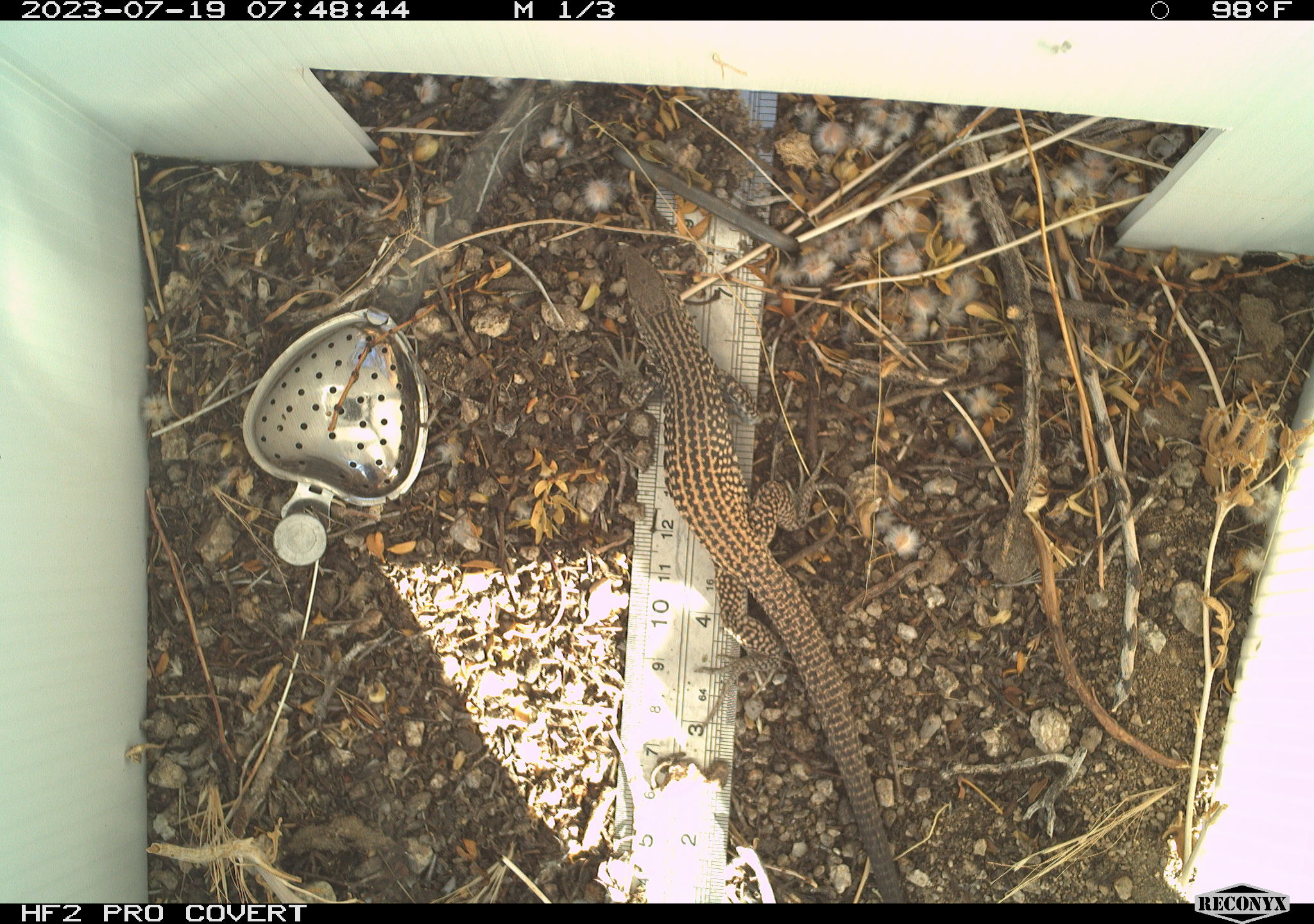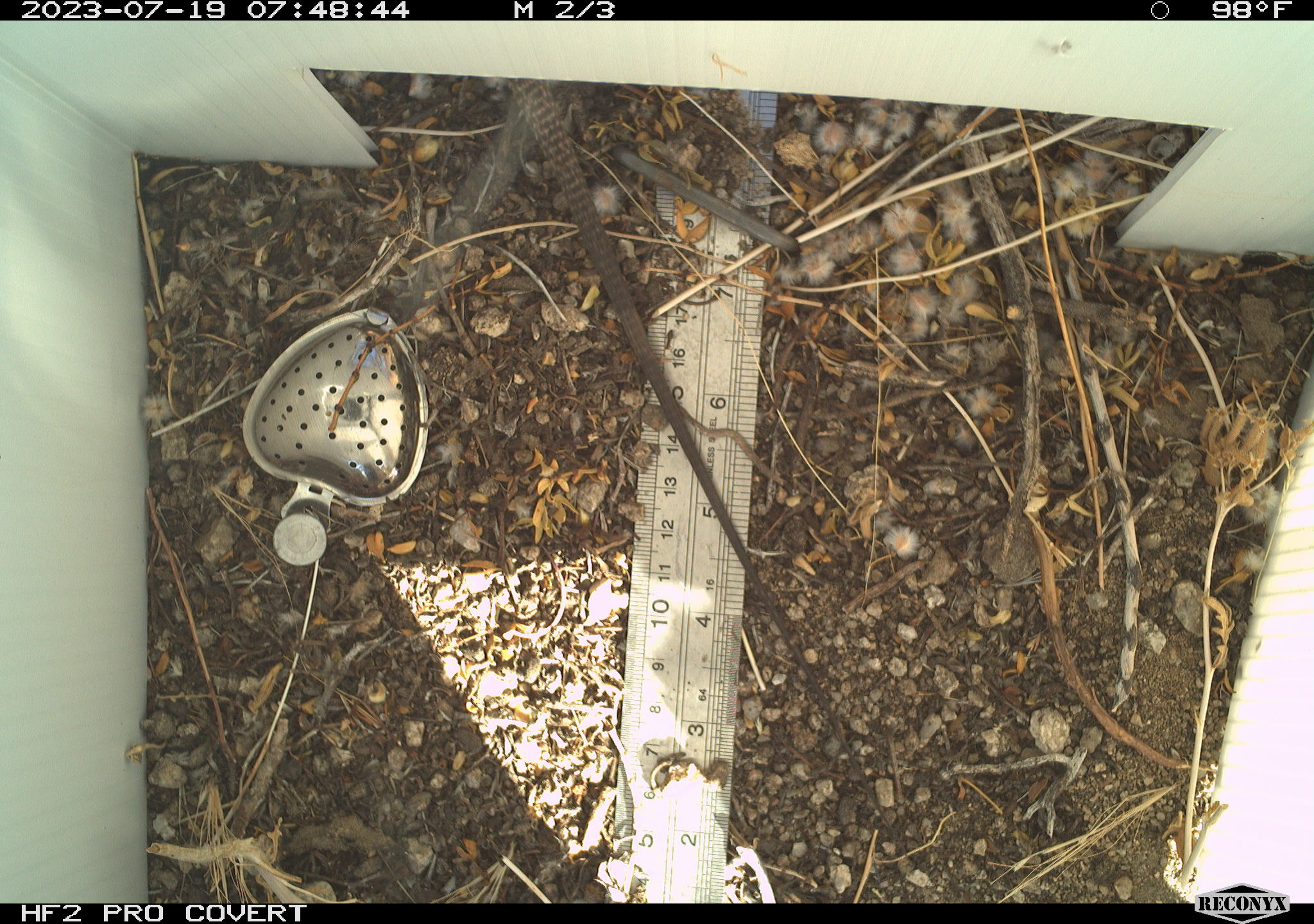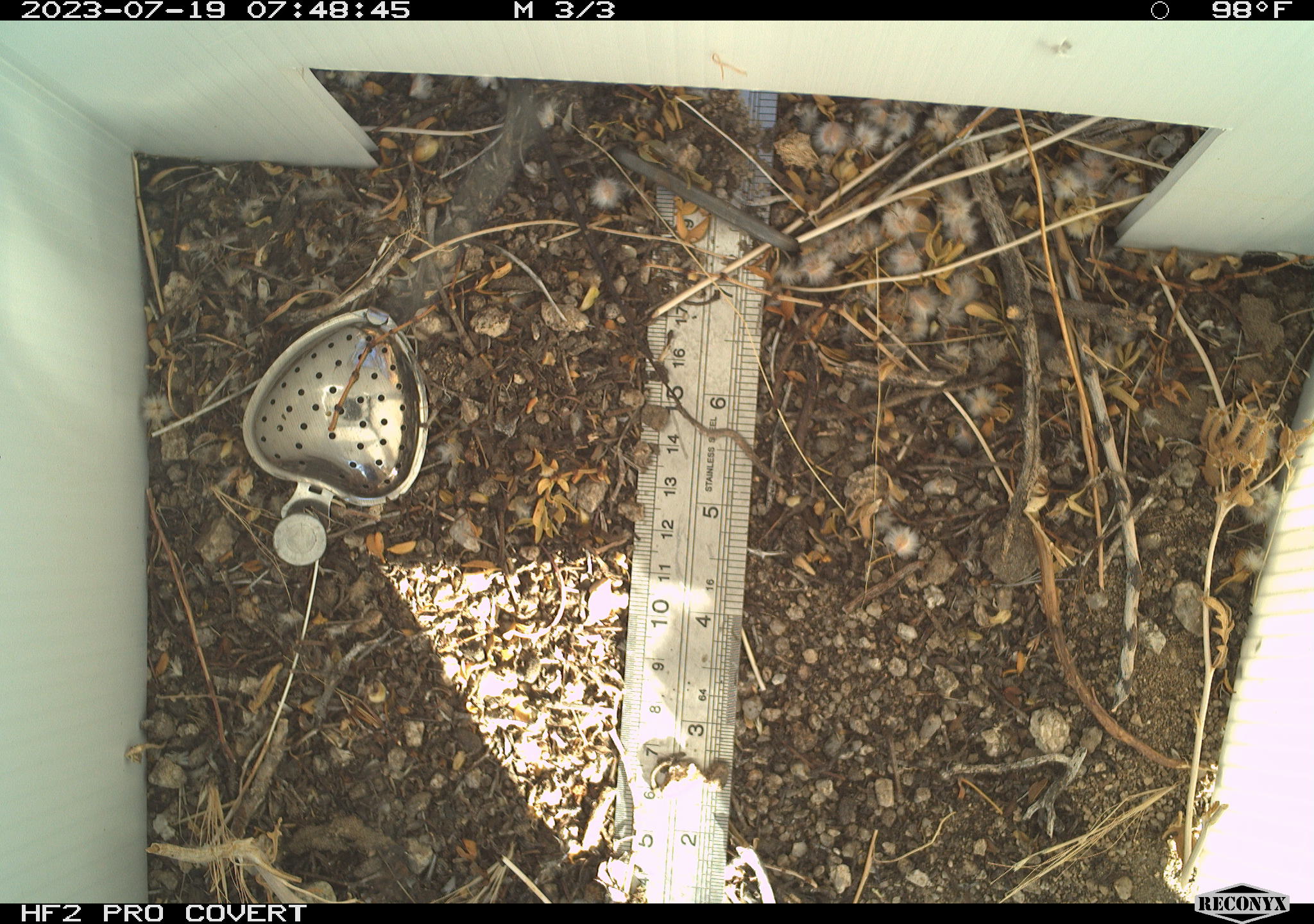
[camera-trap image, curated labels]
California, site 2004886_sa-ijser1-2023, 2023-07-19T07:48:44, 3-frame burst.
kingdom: Animalia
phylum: Chordata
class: Reptilia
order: Squamata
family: Teiidae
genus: Aspidoscelis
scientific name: Aspidoscelis tigris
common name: western whiptail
Western whiptail (Aspidoscelis tigris).